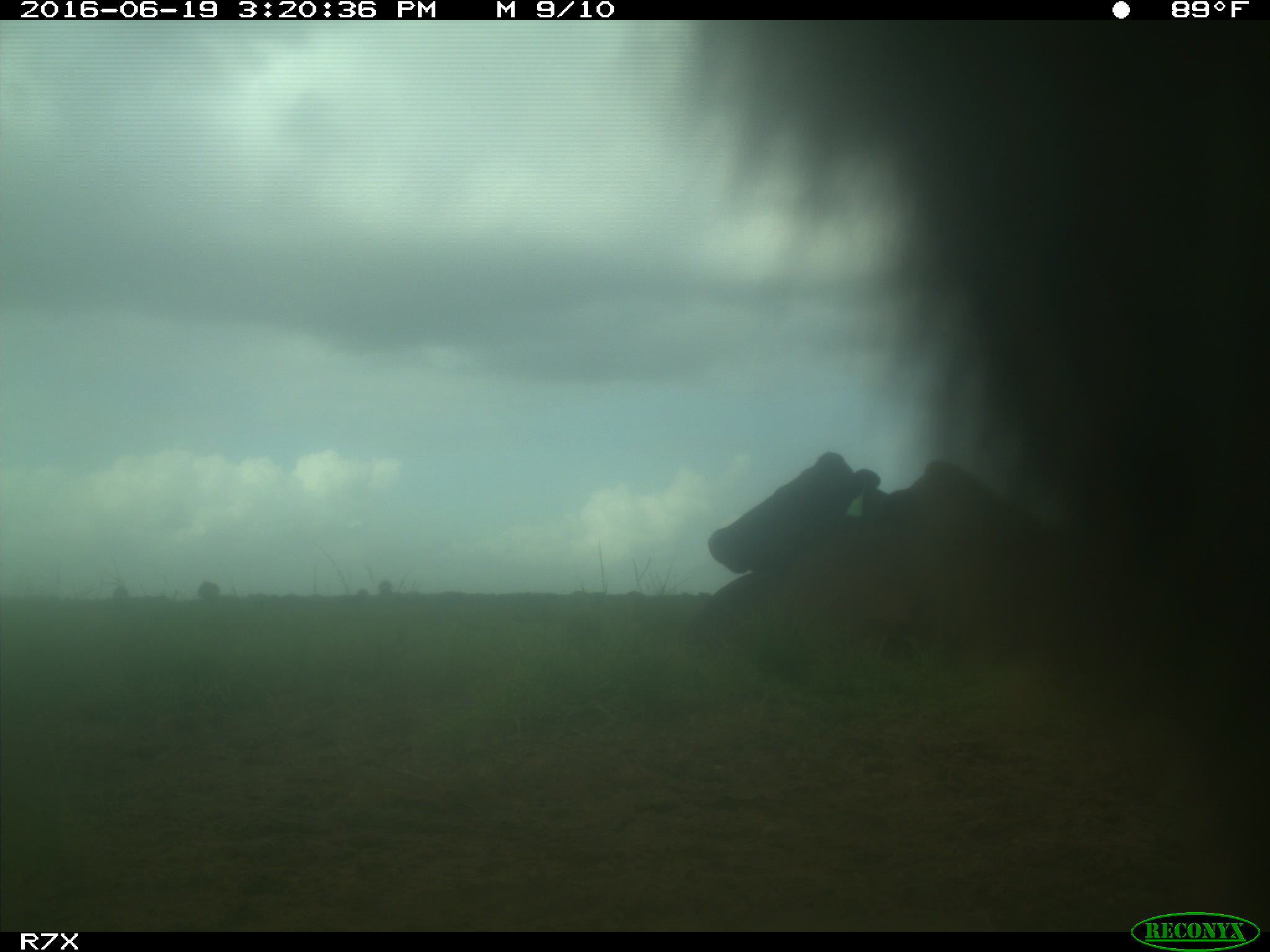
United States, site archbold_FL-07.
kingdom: Animalia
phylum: Chordata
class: Mammalia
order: Artiodactyla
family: Bovidae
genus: Bos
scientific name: Bos taurus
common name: domestic cow